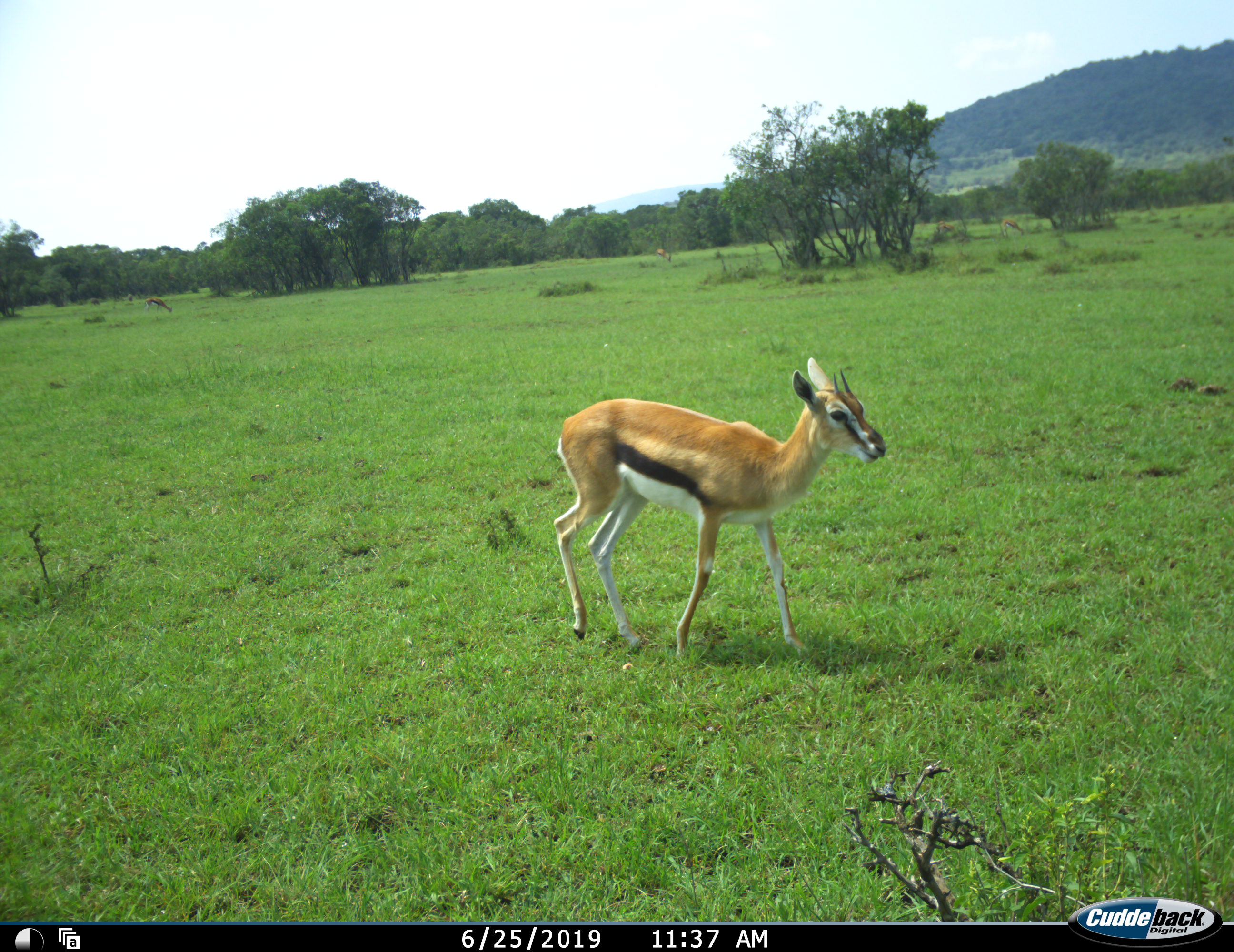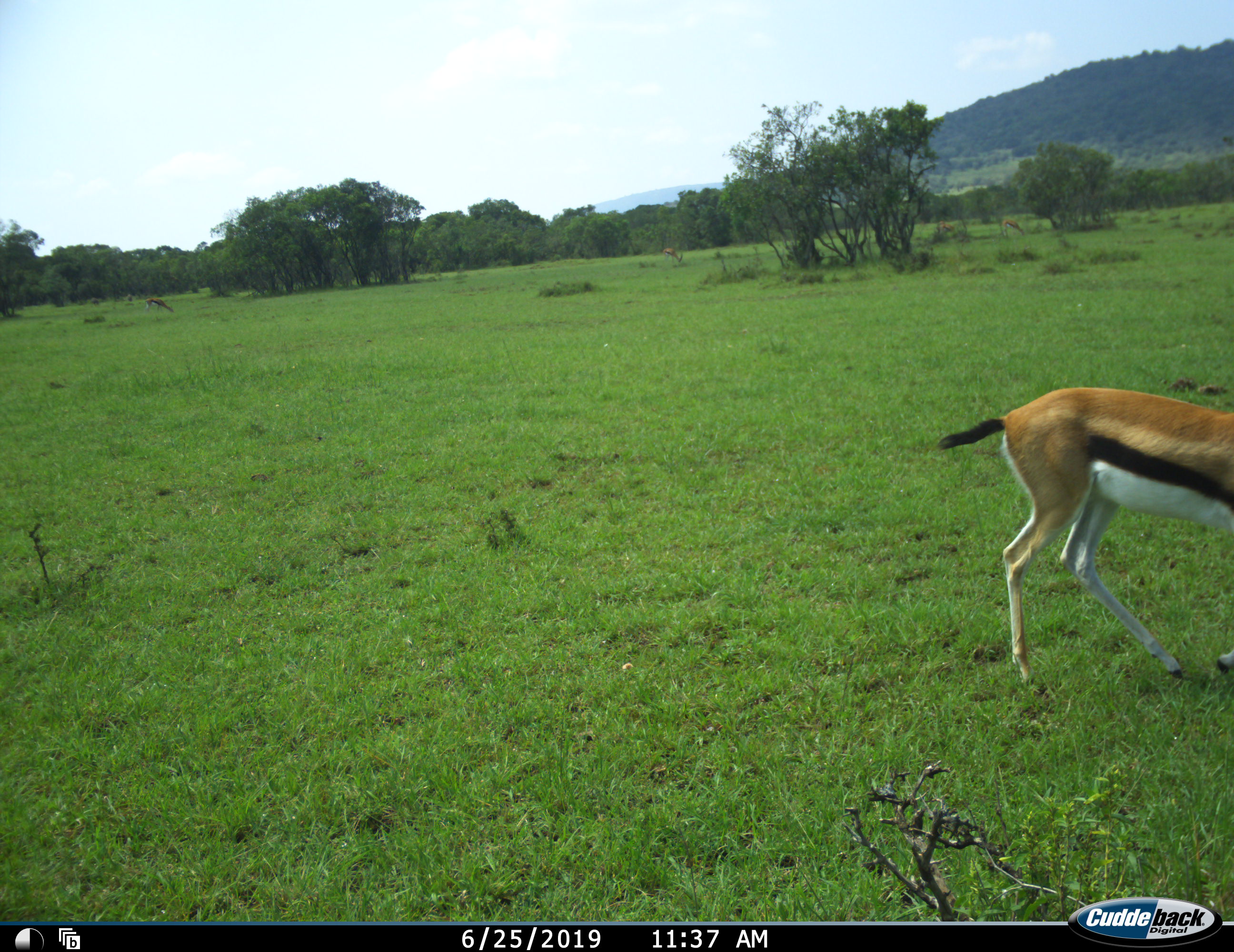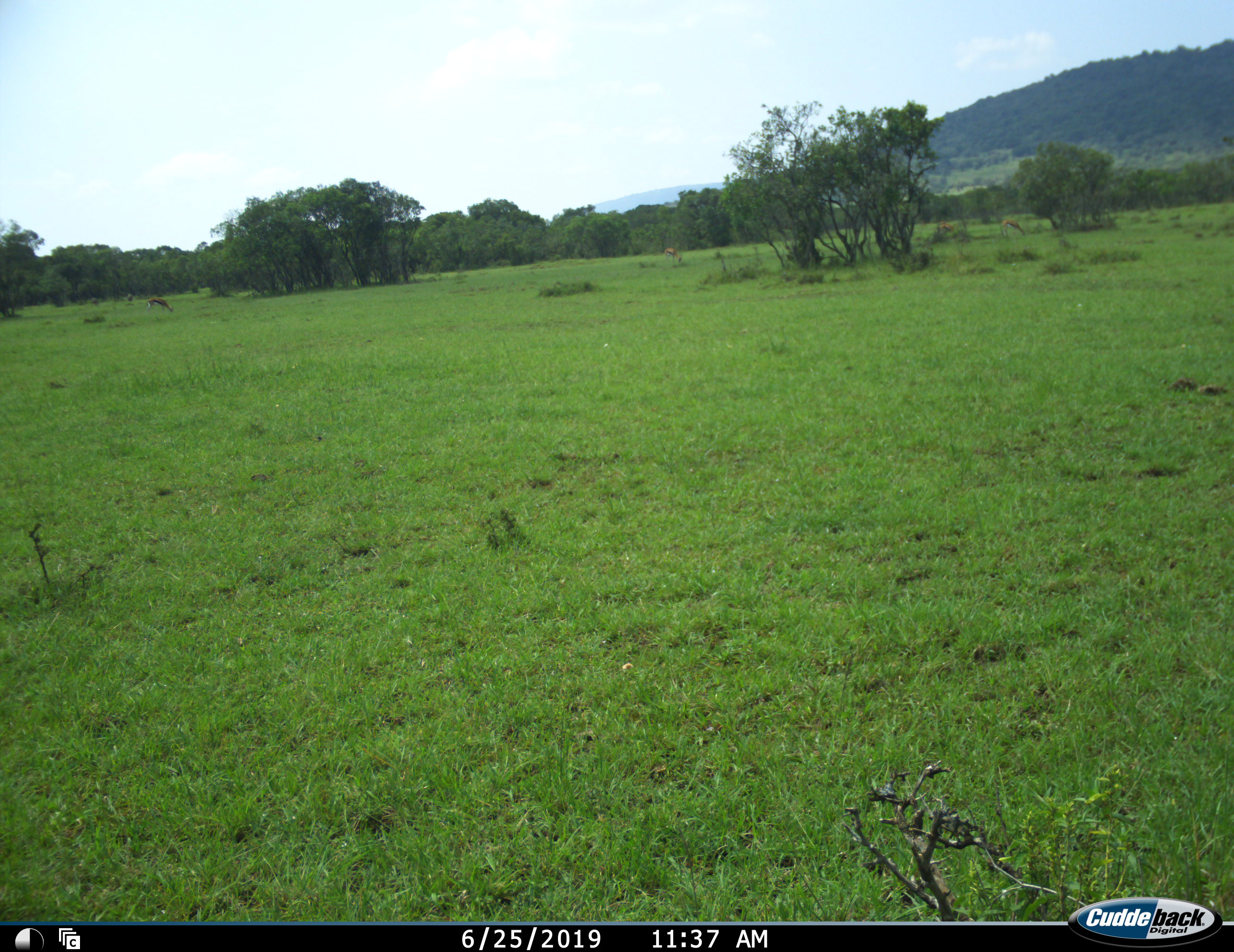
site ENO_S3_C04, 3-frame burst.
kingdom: Animalia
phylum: Chordata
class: Mammalia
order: Artiodactyla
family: Bovidae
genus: Eudorcas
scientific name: Eudorcas thomsonii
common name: thomson's gazelle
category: gazellethomsons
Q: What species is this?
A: Gazellethomsons (thomson's gazelle) (Eudorcas thomsonii).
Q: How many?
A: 1.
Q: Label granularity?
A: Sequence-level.